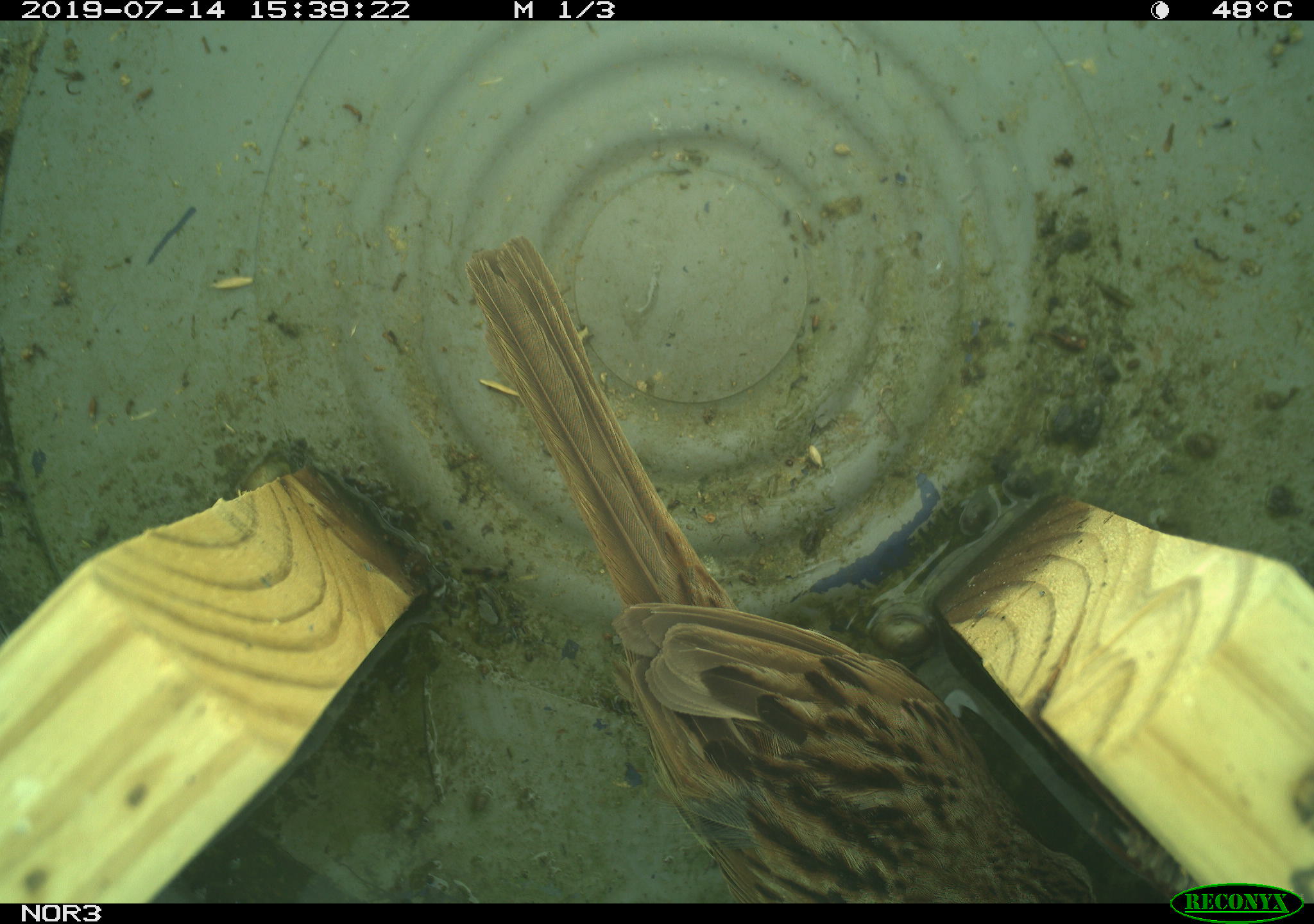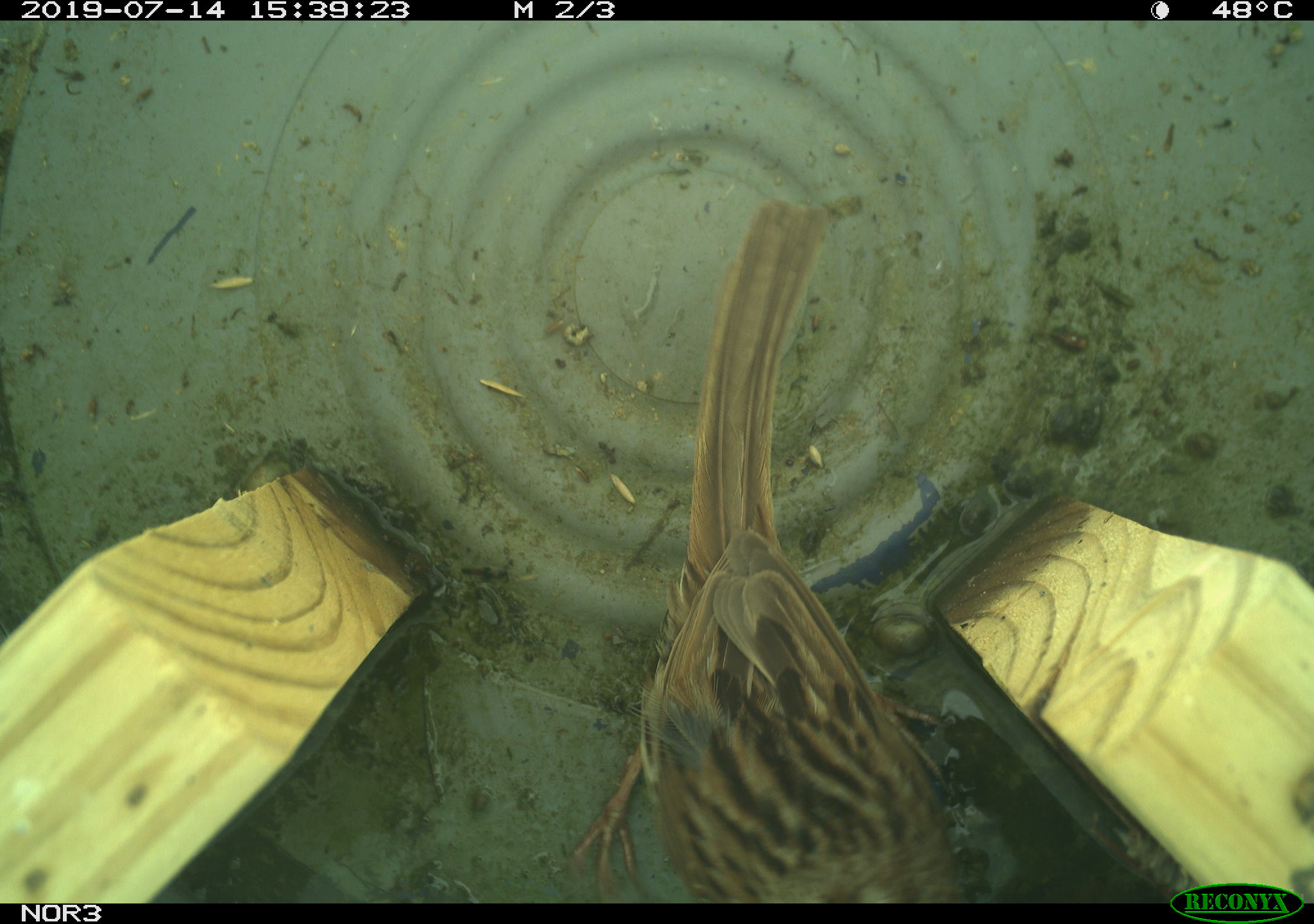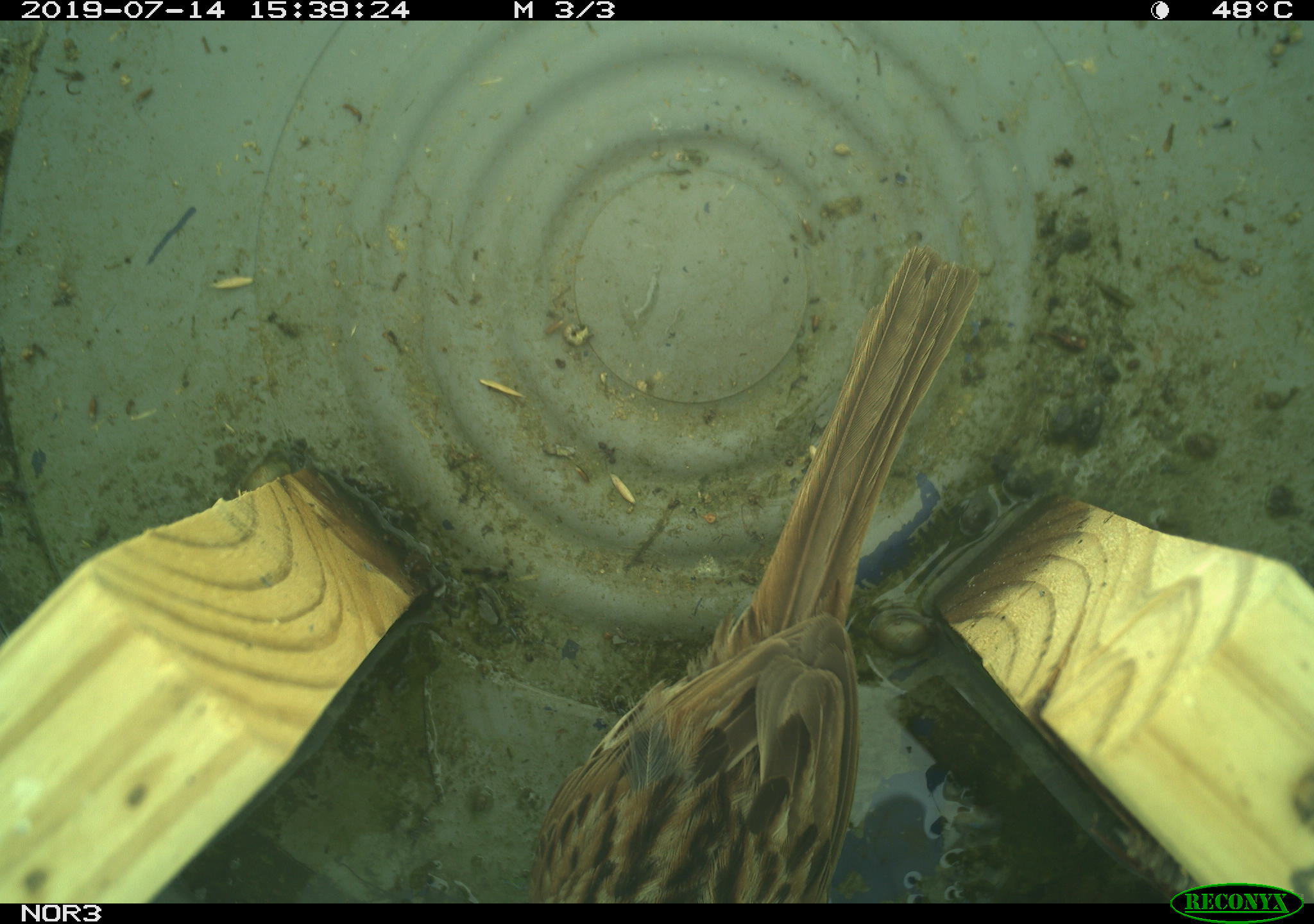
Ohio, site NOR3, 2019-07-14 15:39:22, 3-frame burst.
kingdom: Animalia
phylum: Chordata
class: Aves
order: Passeriformes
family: Passerellidae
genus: Melospiza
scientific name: Melospiza melodia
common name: song sparrow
Song sparrow (Melospiza melodia).